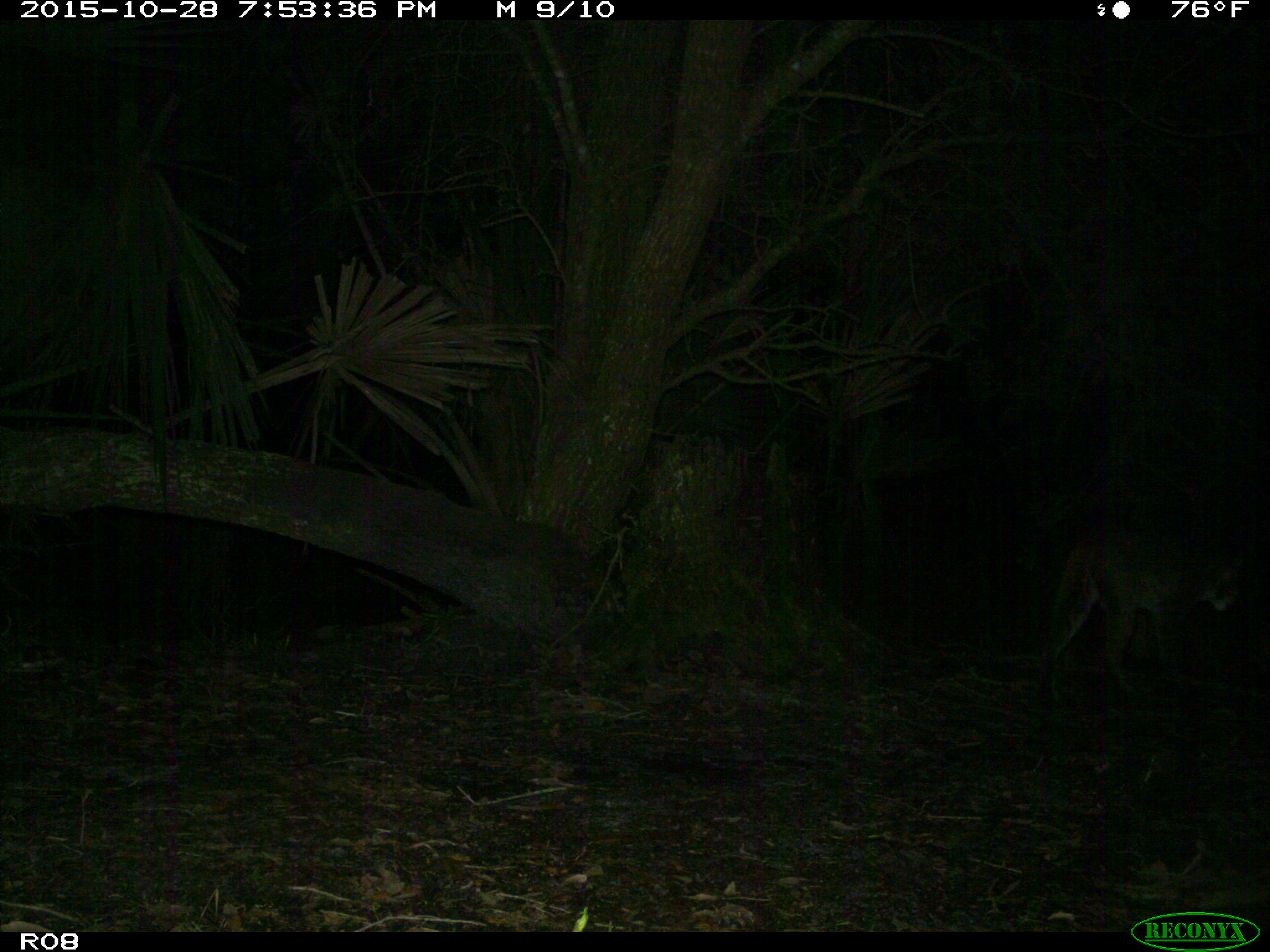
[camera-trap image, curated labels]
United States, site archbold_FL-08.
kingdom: Animalia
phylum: Chordata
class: Mammalia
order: Carnivora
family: Felidae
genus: Lynx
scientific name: Lynx rufus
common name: bobcat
Lynx rufus (bobcat).